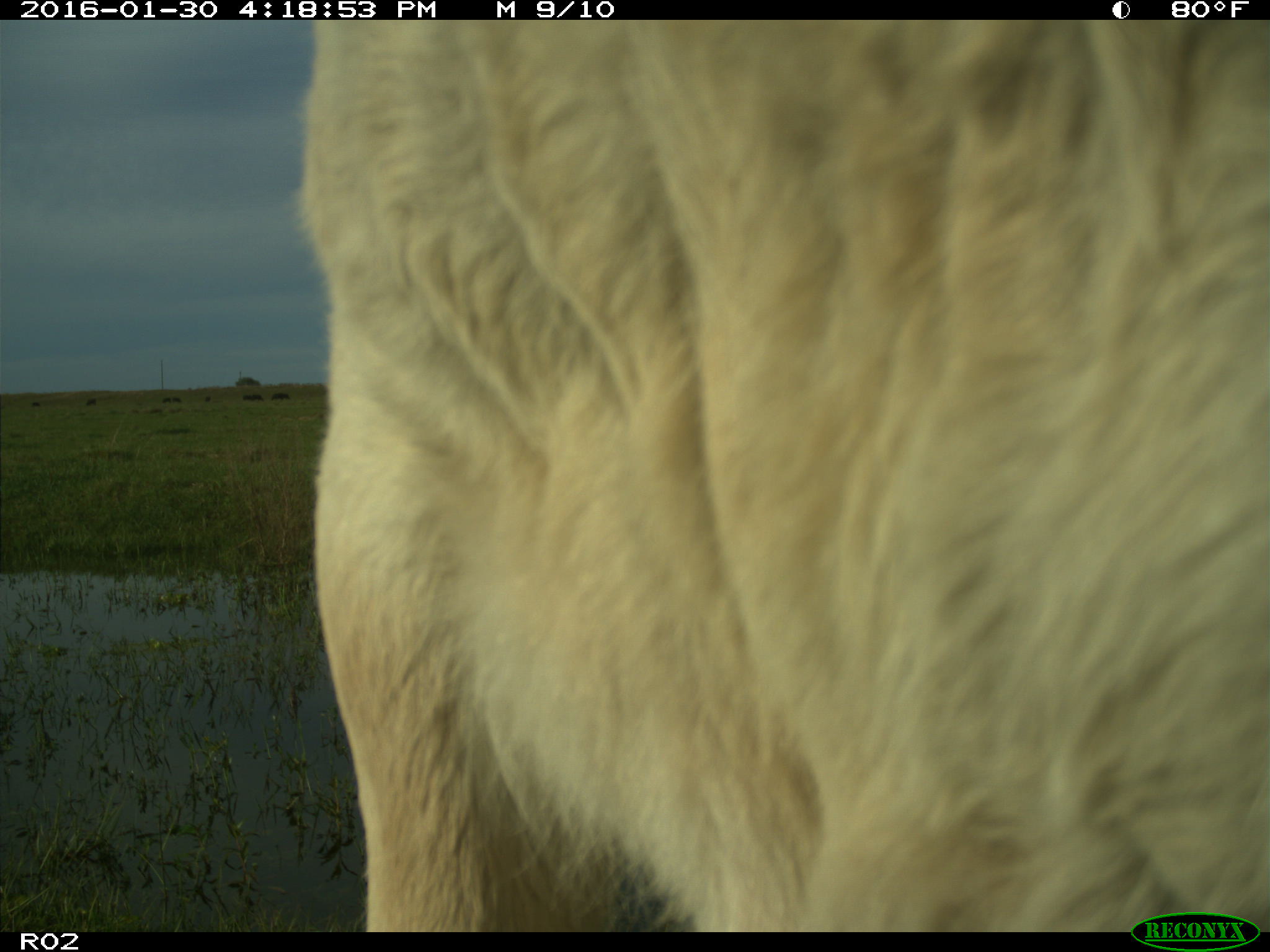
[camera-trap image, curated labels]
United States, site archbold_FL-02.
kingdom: Animalia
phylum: Chordata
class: Mammalia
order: Artiodactyla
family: Bovidae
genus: Bos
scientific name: Bos taurus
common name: domestic cow